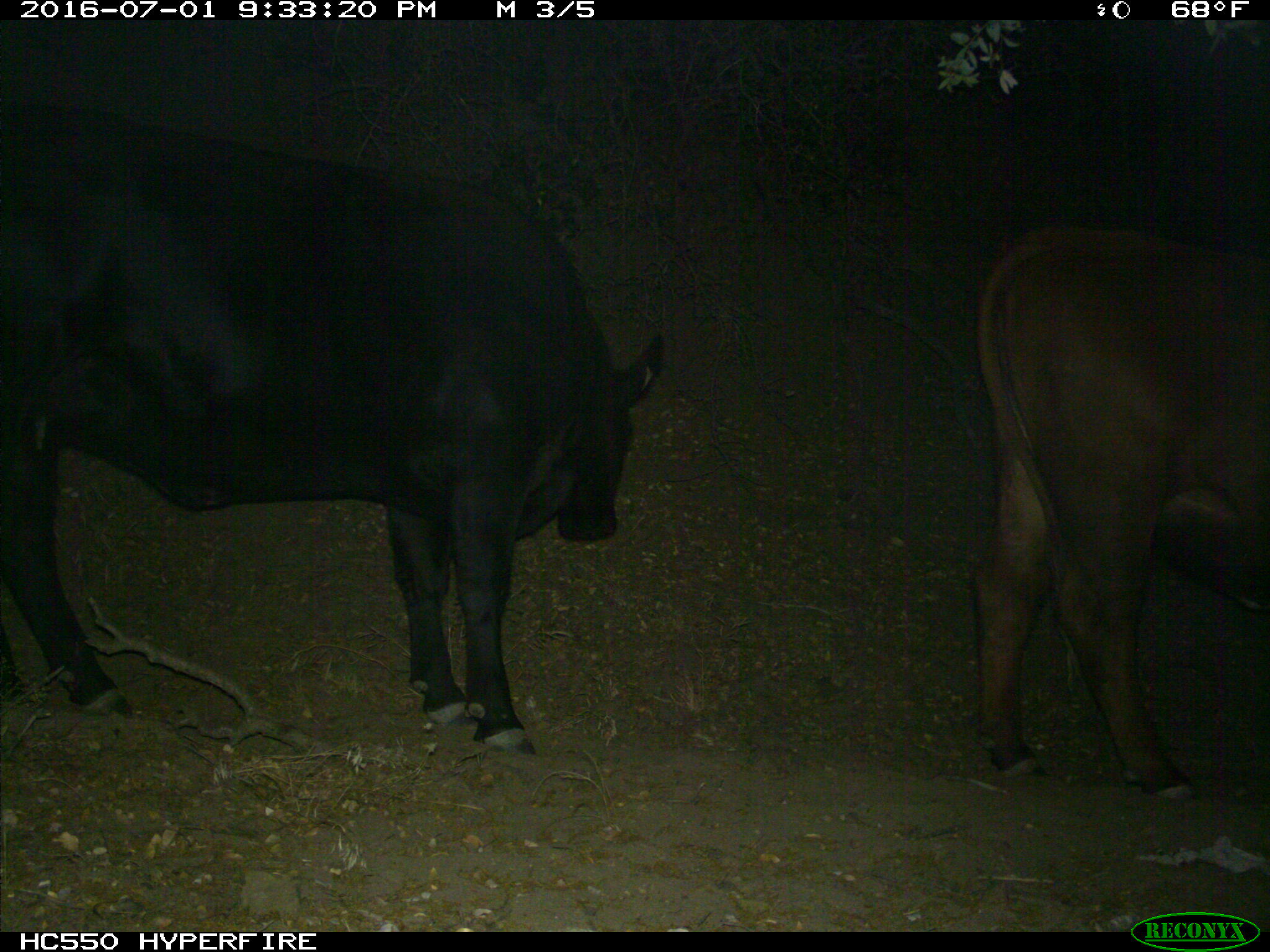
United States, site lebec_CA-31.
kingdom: Animalia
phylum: Chordata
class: Mammalia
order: Artiodactyla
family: Bovidae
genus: Bos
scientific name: Bos taurus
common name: domestic cow